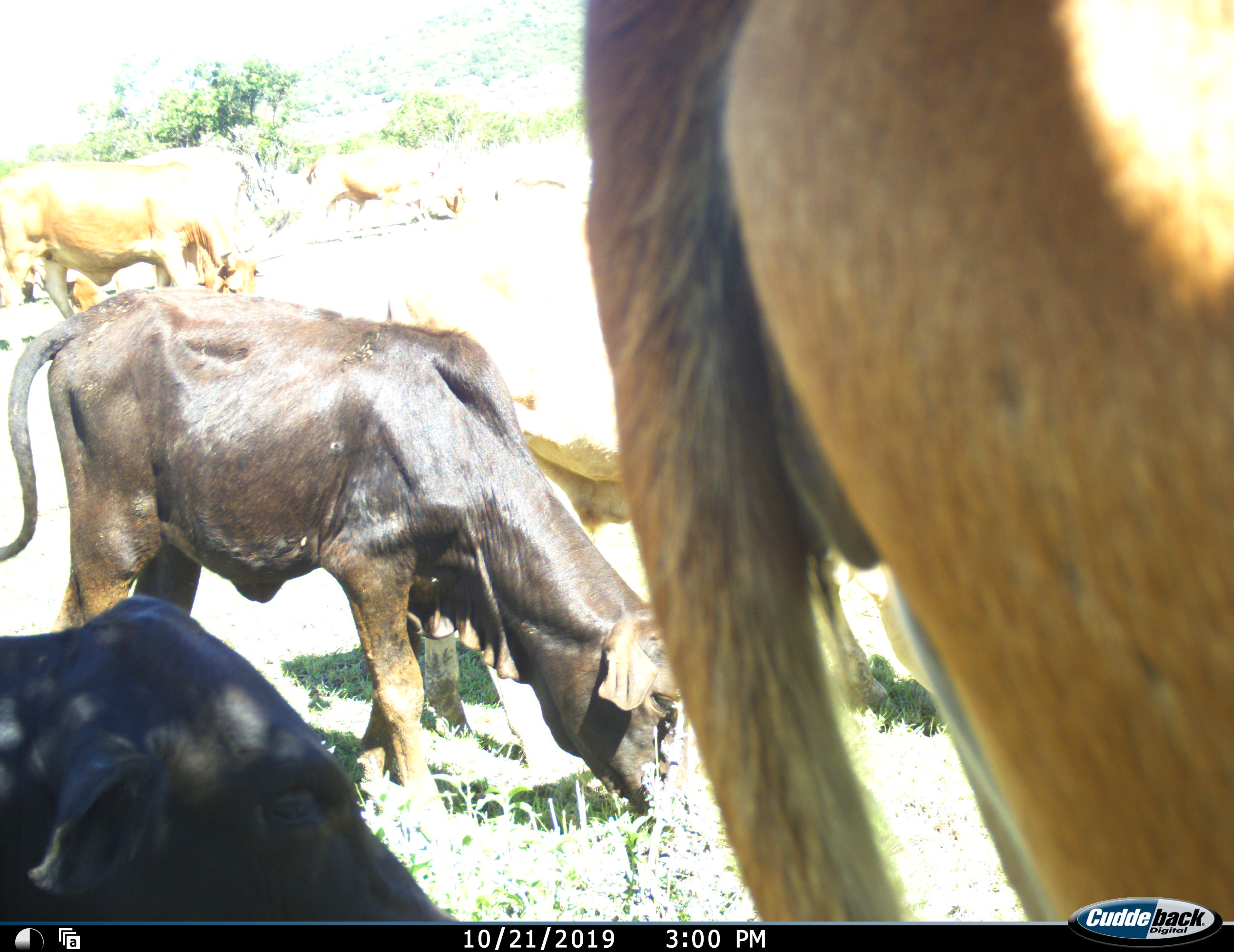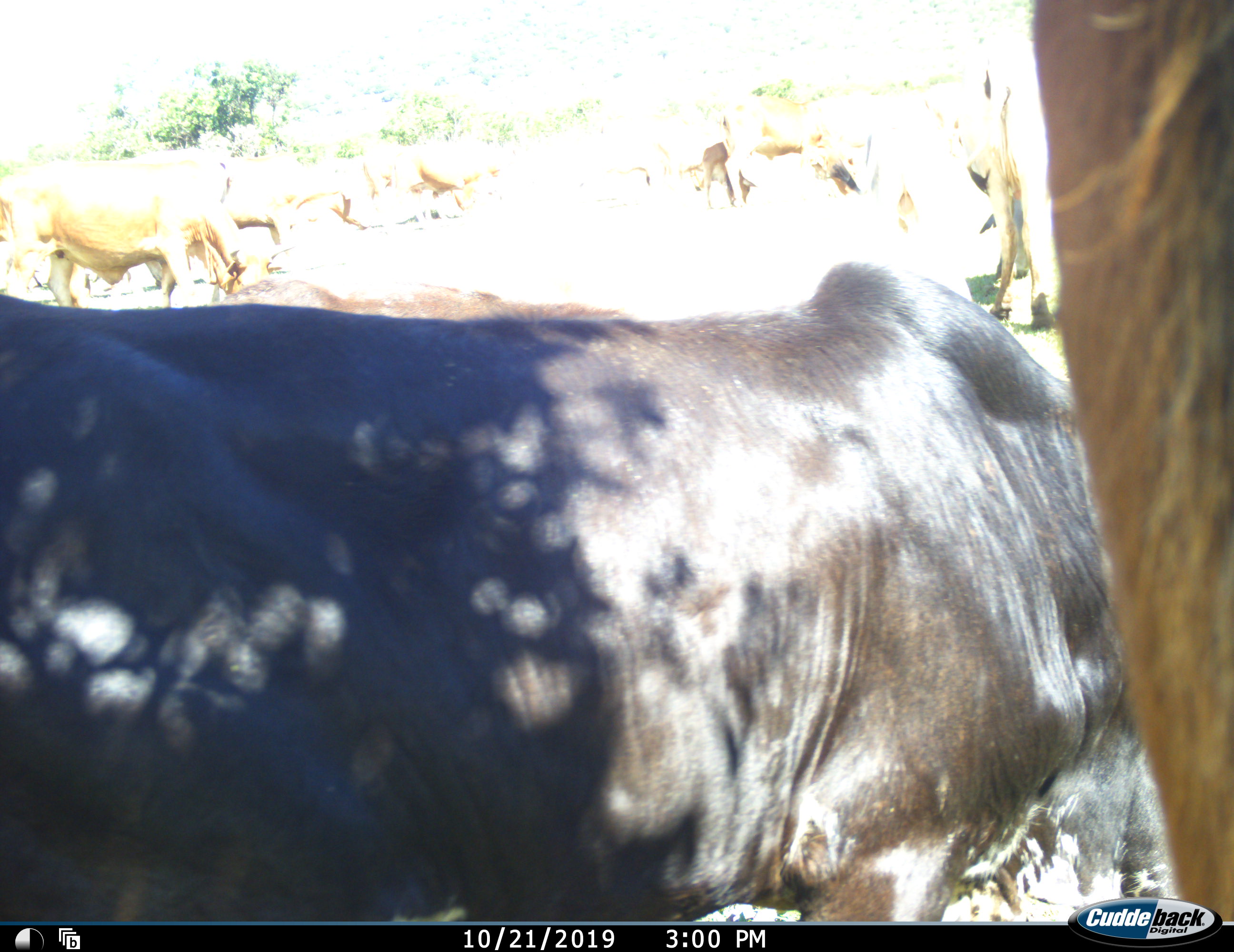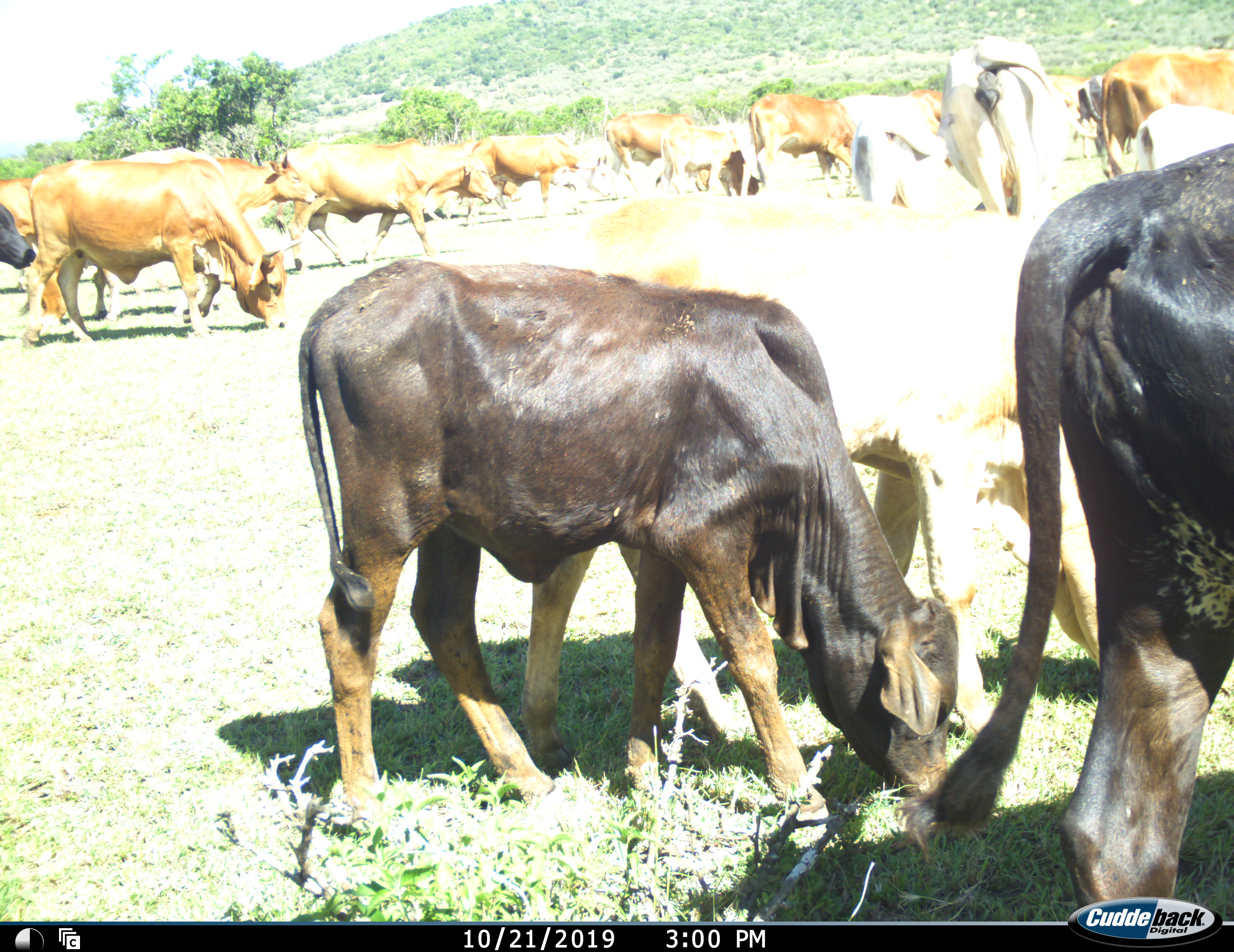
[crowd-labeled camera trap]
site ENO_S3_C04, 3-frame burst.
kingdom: Animalia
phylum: Chordata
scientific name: Vertebrata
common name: domestic animal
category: domesticanimal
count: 11-50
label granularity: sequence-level